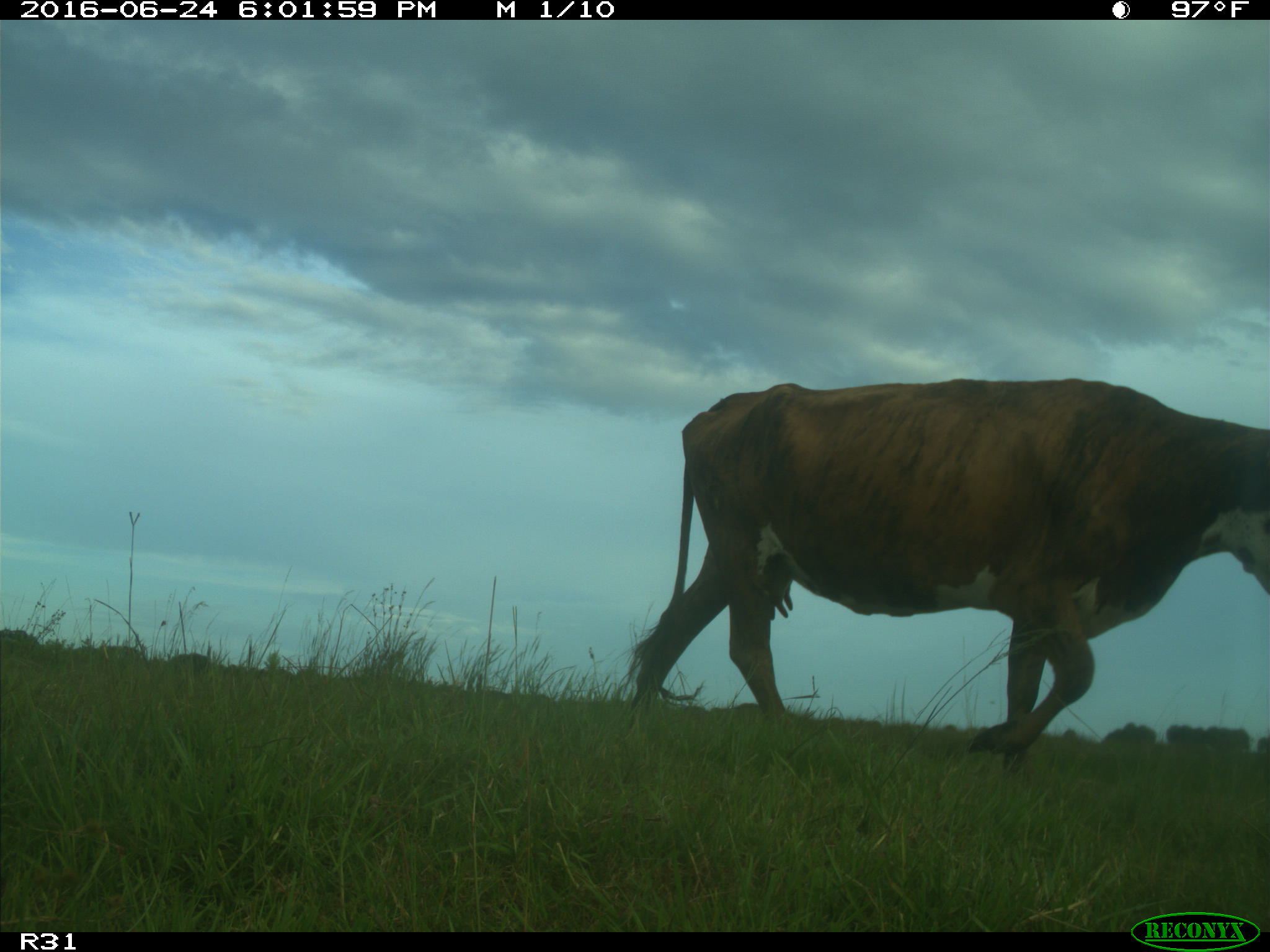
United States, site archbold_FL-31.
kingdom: Animalia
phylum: Chordata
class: Mammalia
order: Artiodactyla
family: Bovidae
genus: Bos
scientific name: Bos taurus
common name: domestic cow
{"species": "Bos taurus (domestic cow)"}